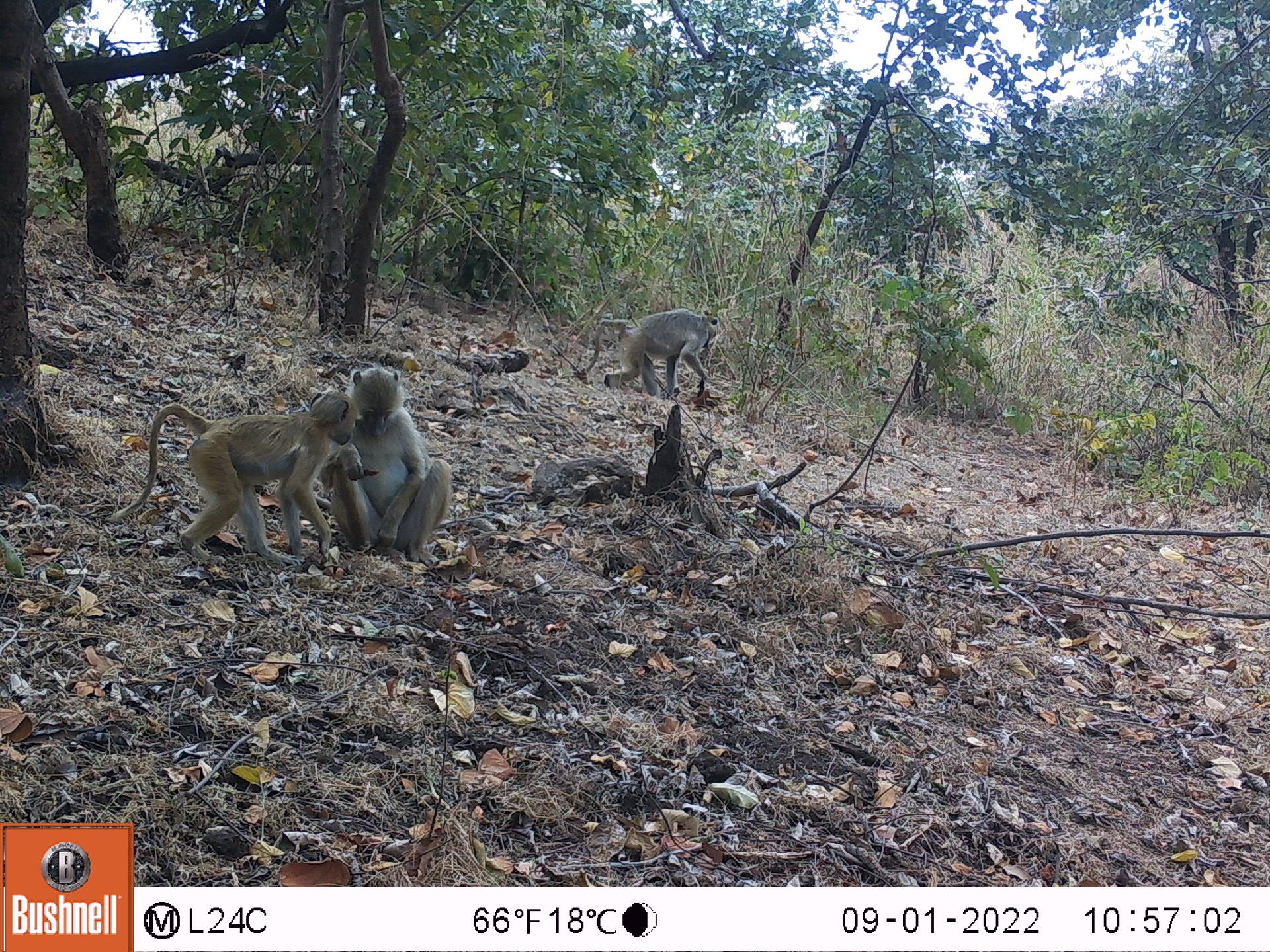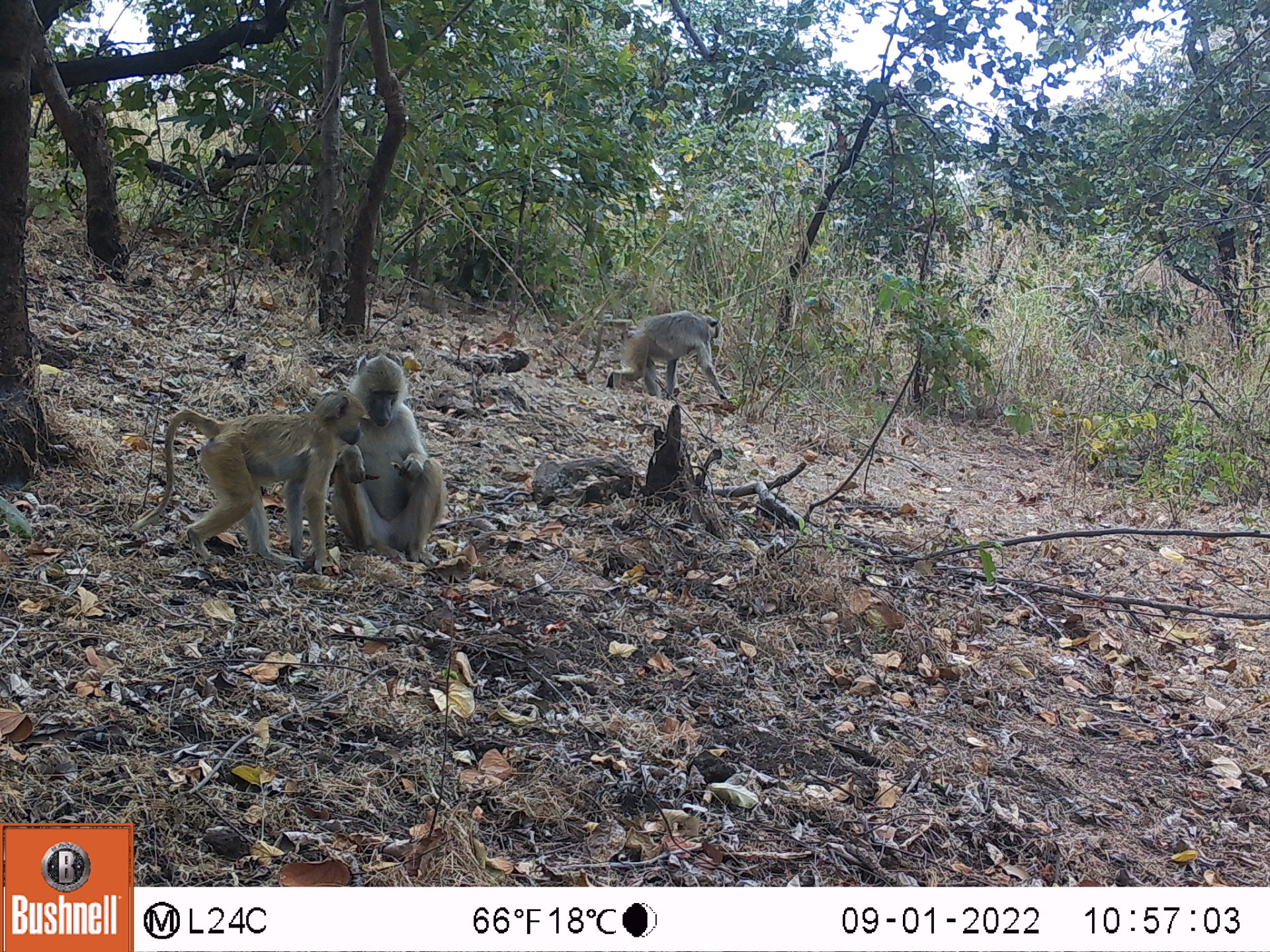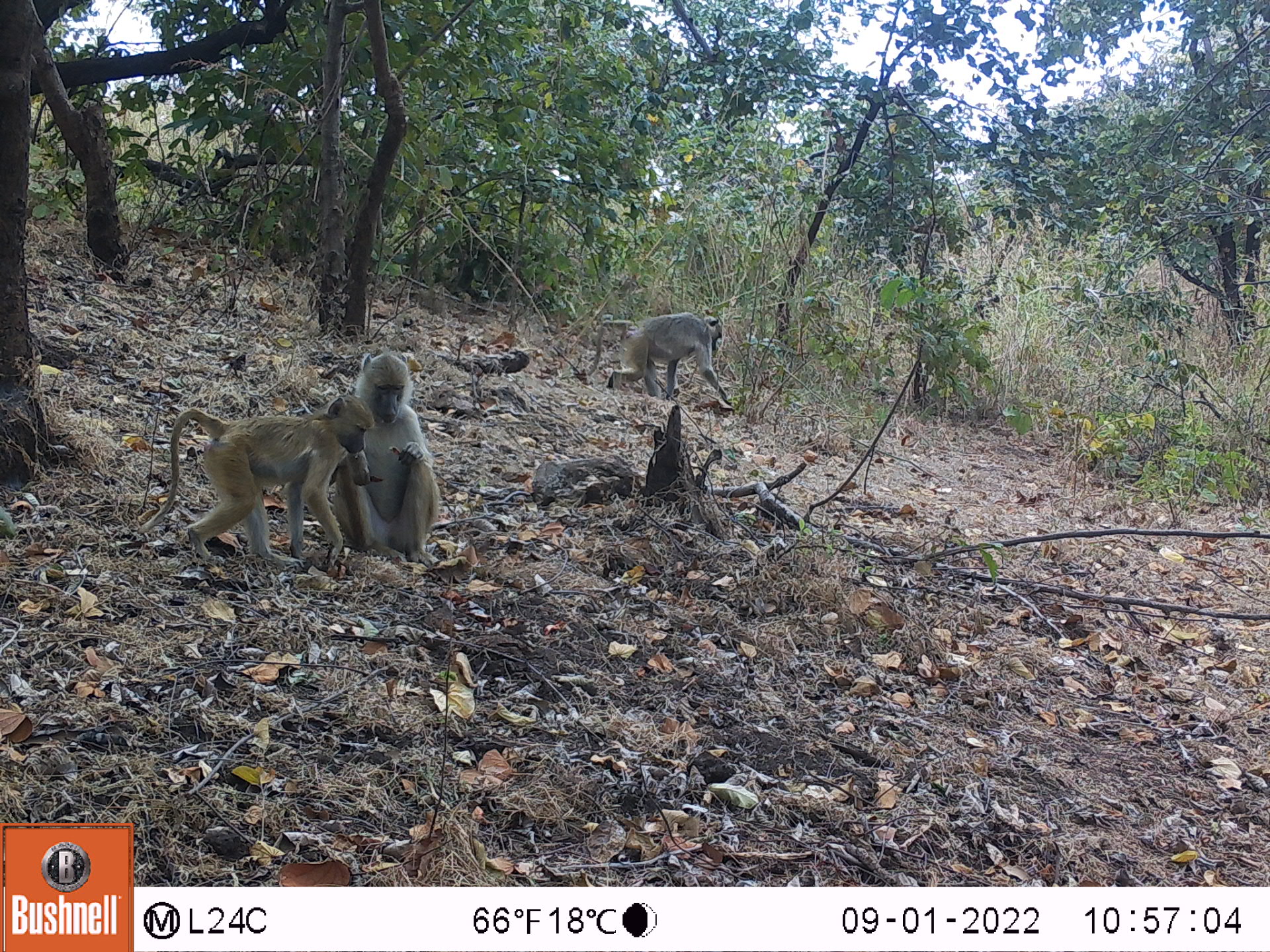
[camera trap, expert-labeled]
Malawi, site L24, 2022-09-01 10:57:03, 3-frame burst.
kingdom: Animalia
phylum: Chordata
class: Mammalia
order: Primates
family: Cercopithecidae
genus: Papio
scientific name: Papio cynocephalus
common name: yellow baboon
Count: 3.